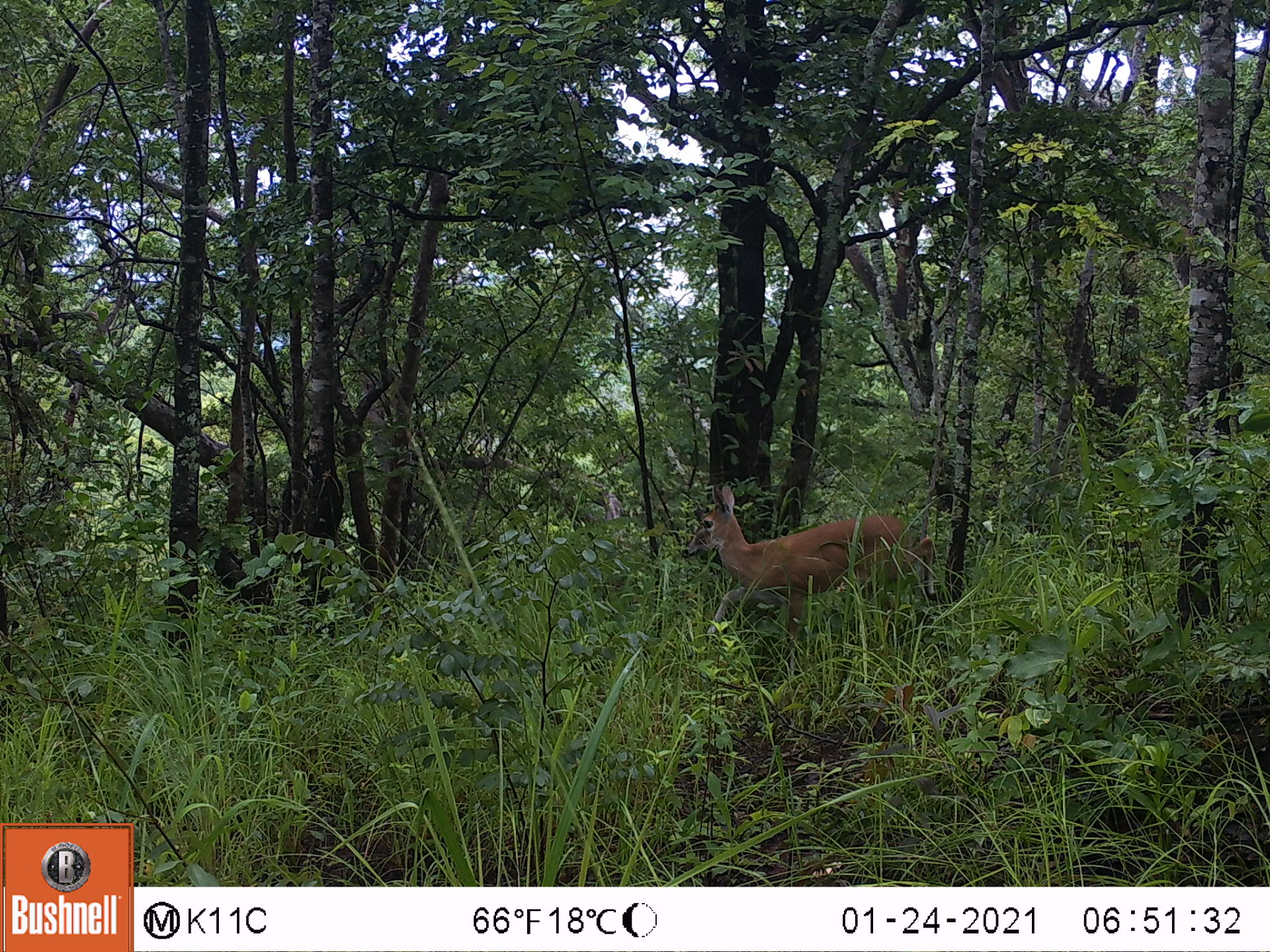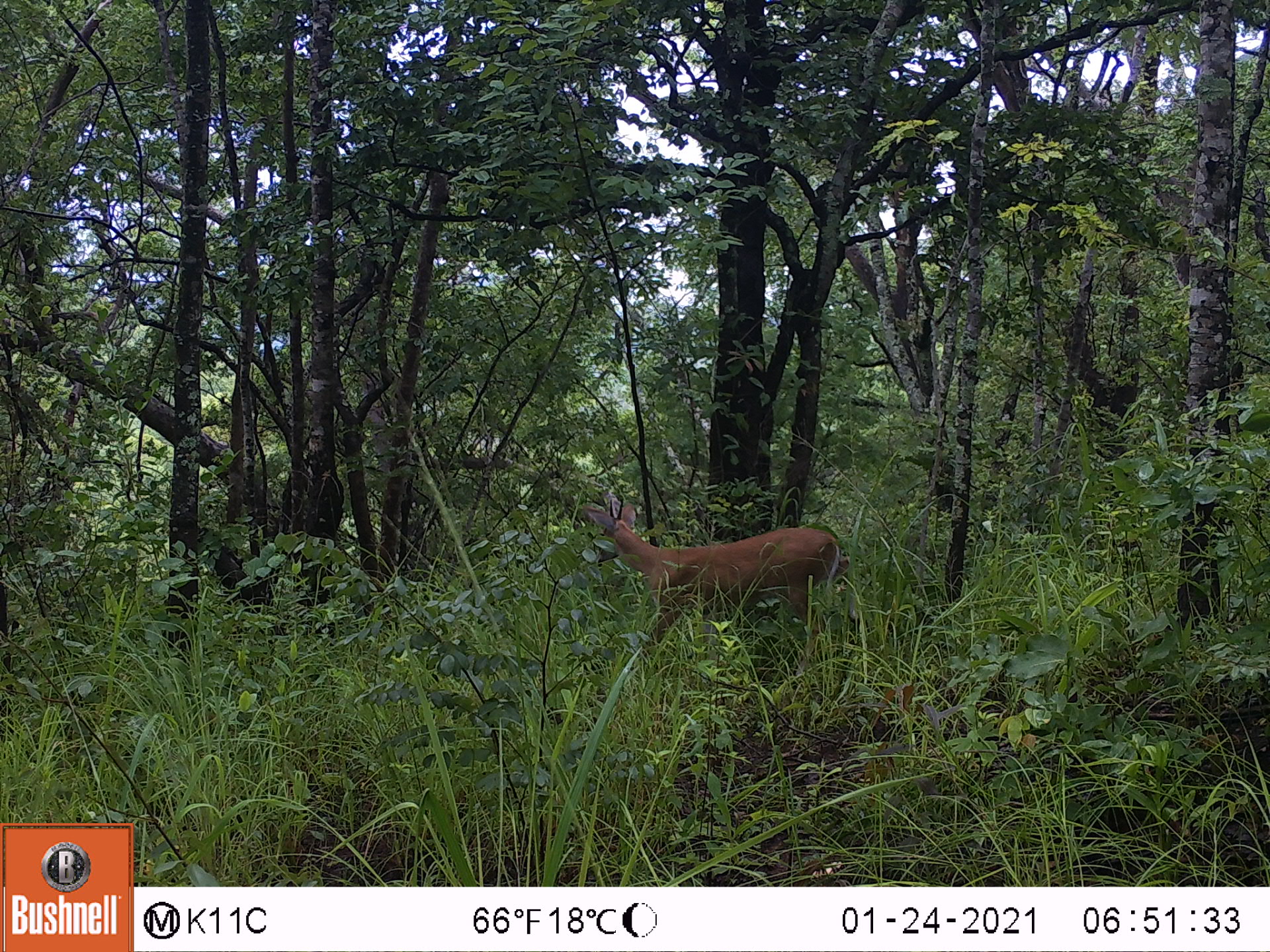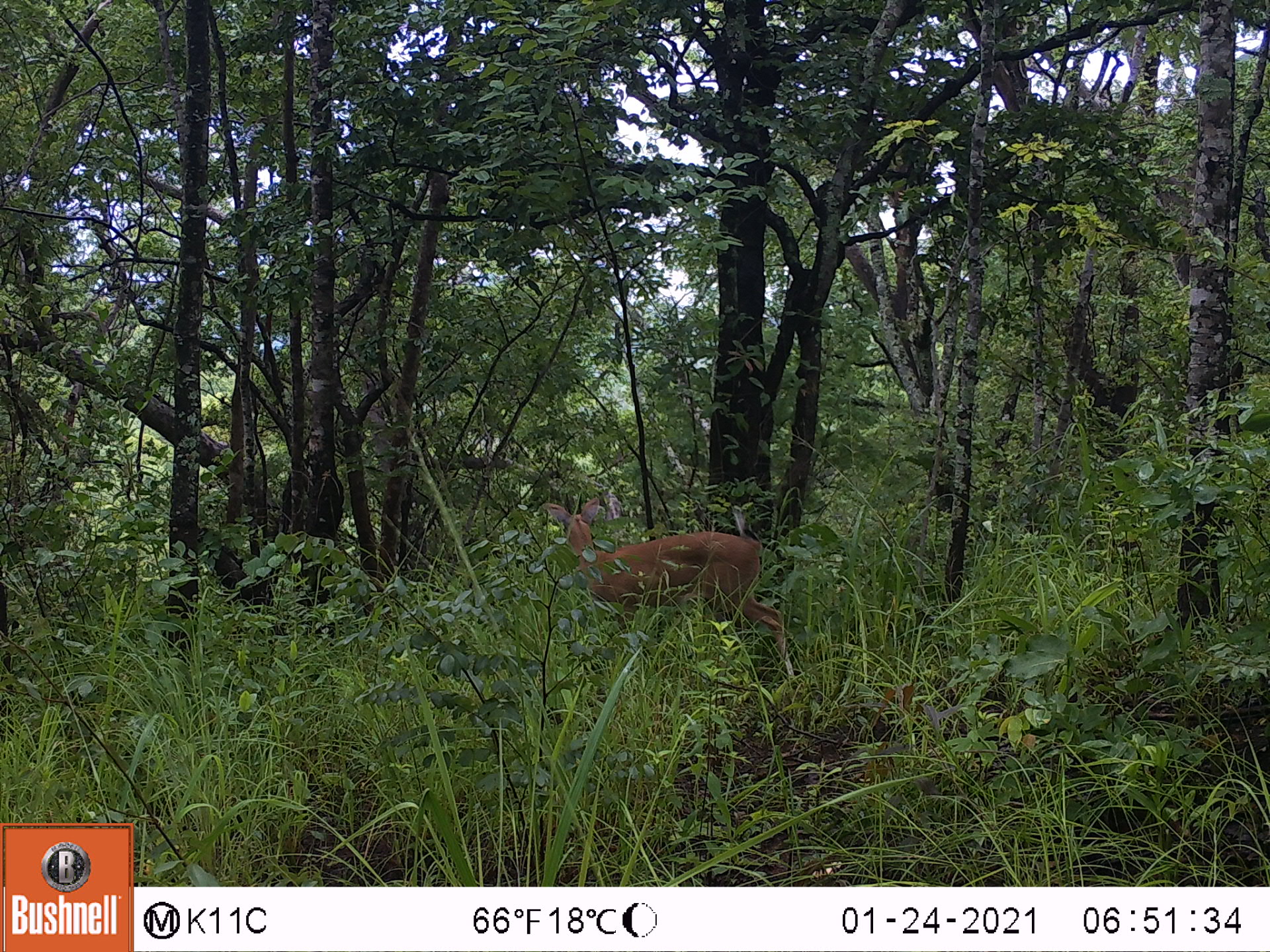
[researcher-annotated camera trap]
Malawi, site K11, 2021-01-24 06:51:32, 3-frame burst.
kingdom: Animalia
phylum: Chordata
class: Mammalia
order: Artiodactyla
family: Bovidae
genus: Sylvicapra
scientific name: Sylvicapra grimmia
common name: common duiker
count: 1